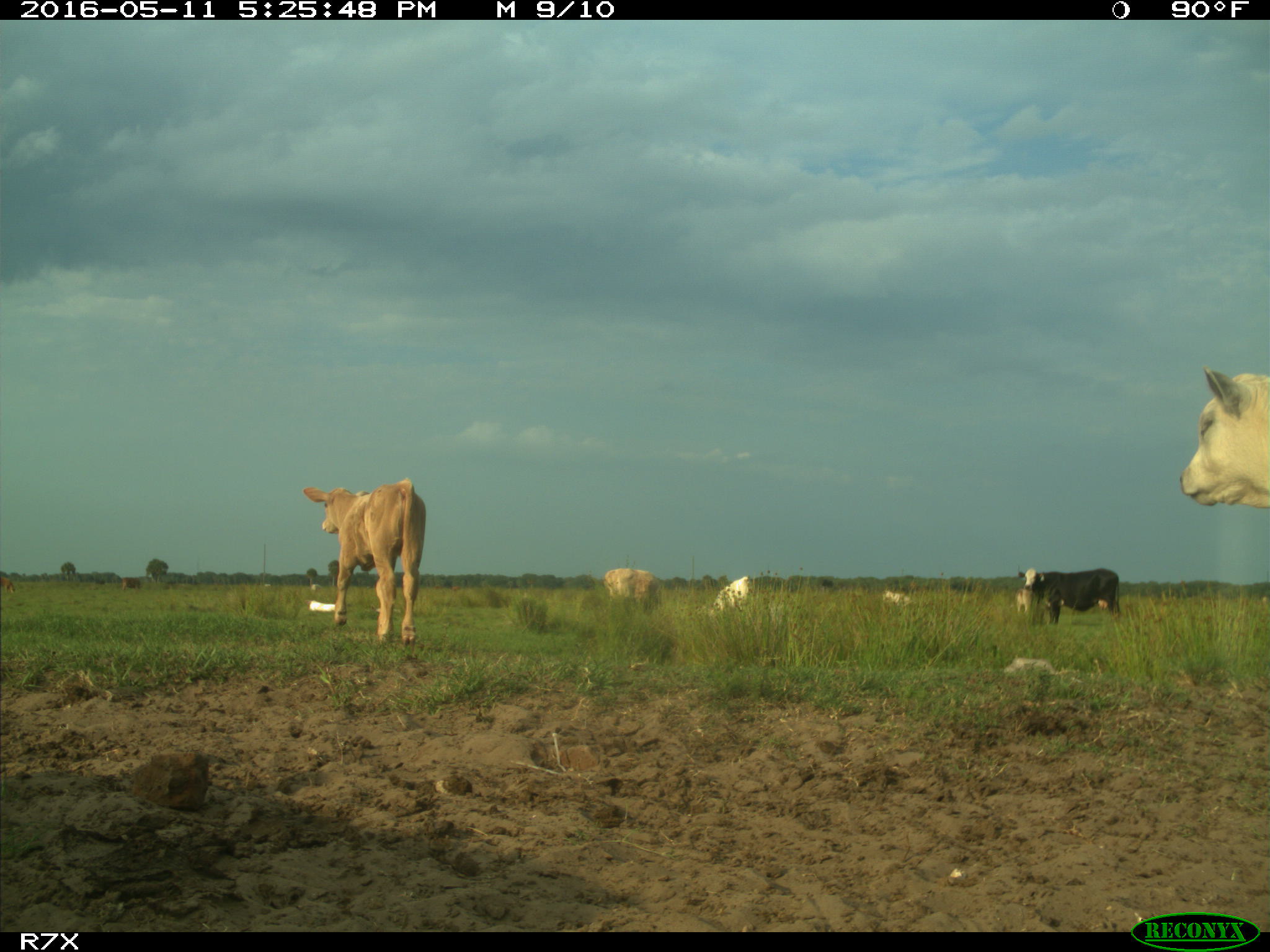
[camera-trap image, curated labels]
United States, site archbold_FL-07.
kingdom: Animalia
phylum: Chordata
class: Mammalia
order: Artiodactyla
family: Bovidae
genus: Bos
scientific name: Bos taurus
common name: domestic cow